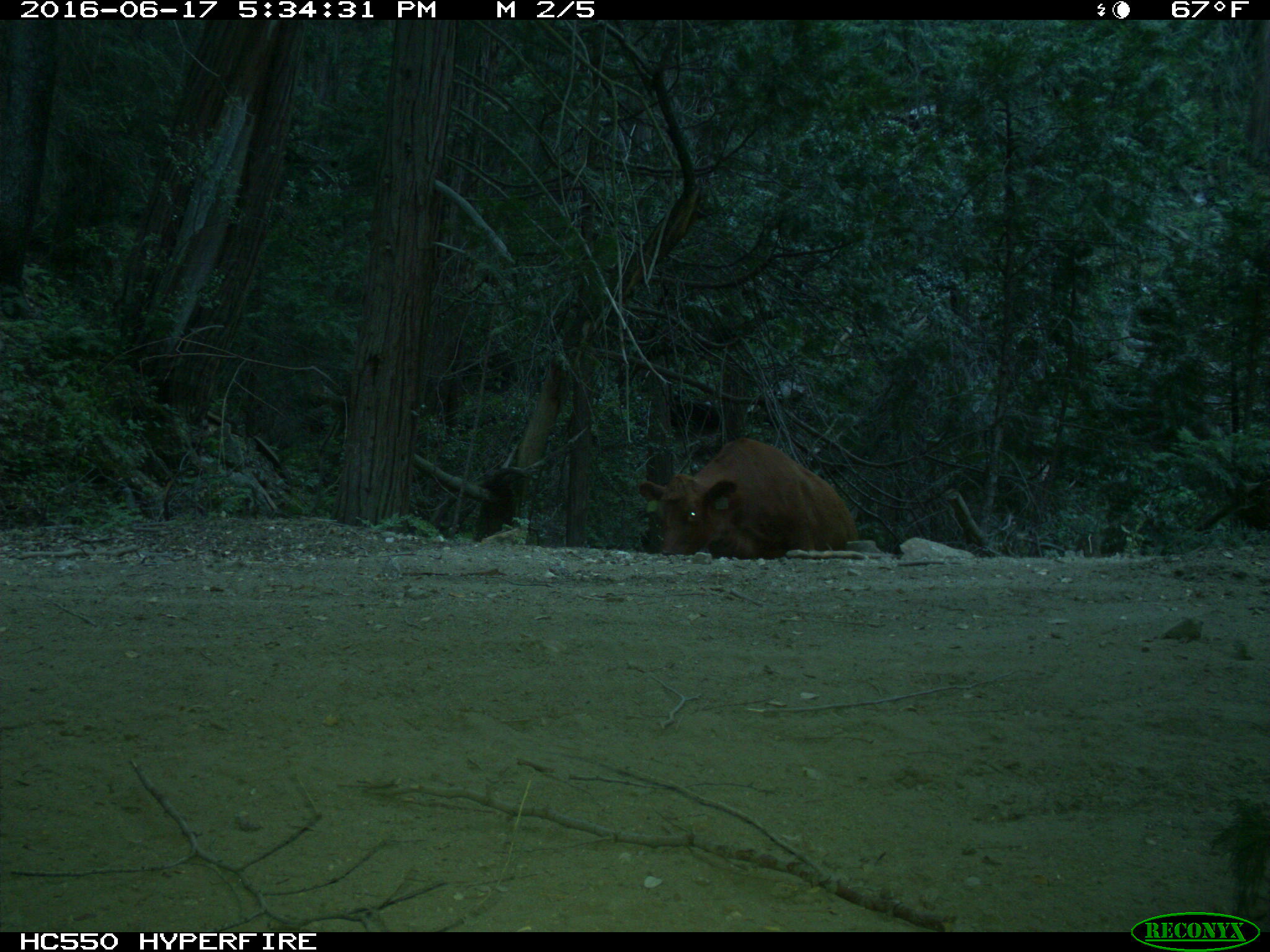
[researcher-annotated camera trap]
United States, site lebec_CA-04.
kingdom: Animalia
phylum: Chordata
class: Mammalia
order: Artiodactyla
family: Bovidae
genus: Bos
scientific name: Bos taurus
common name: domestic cow